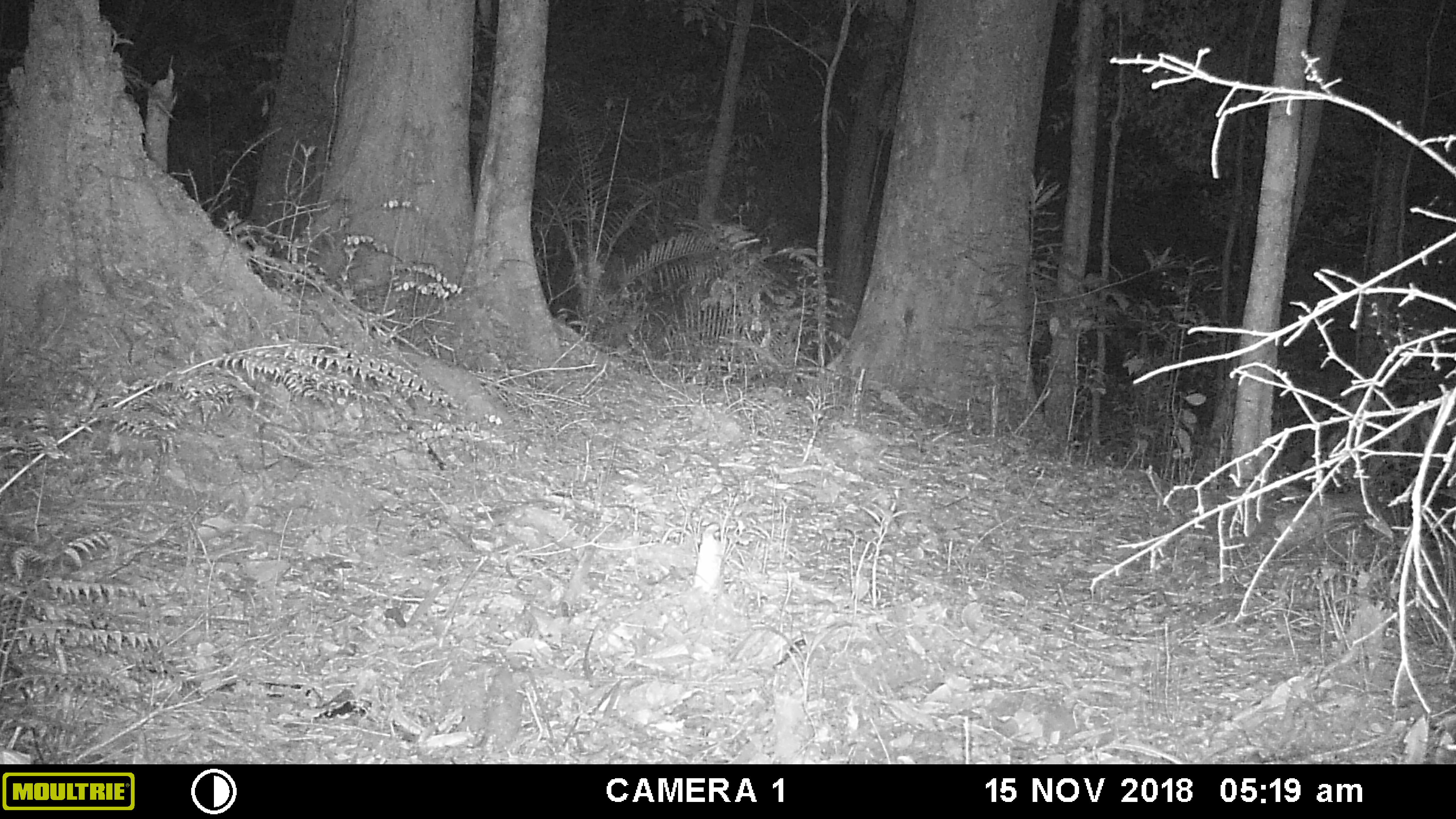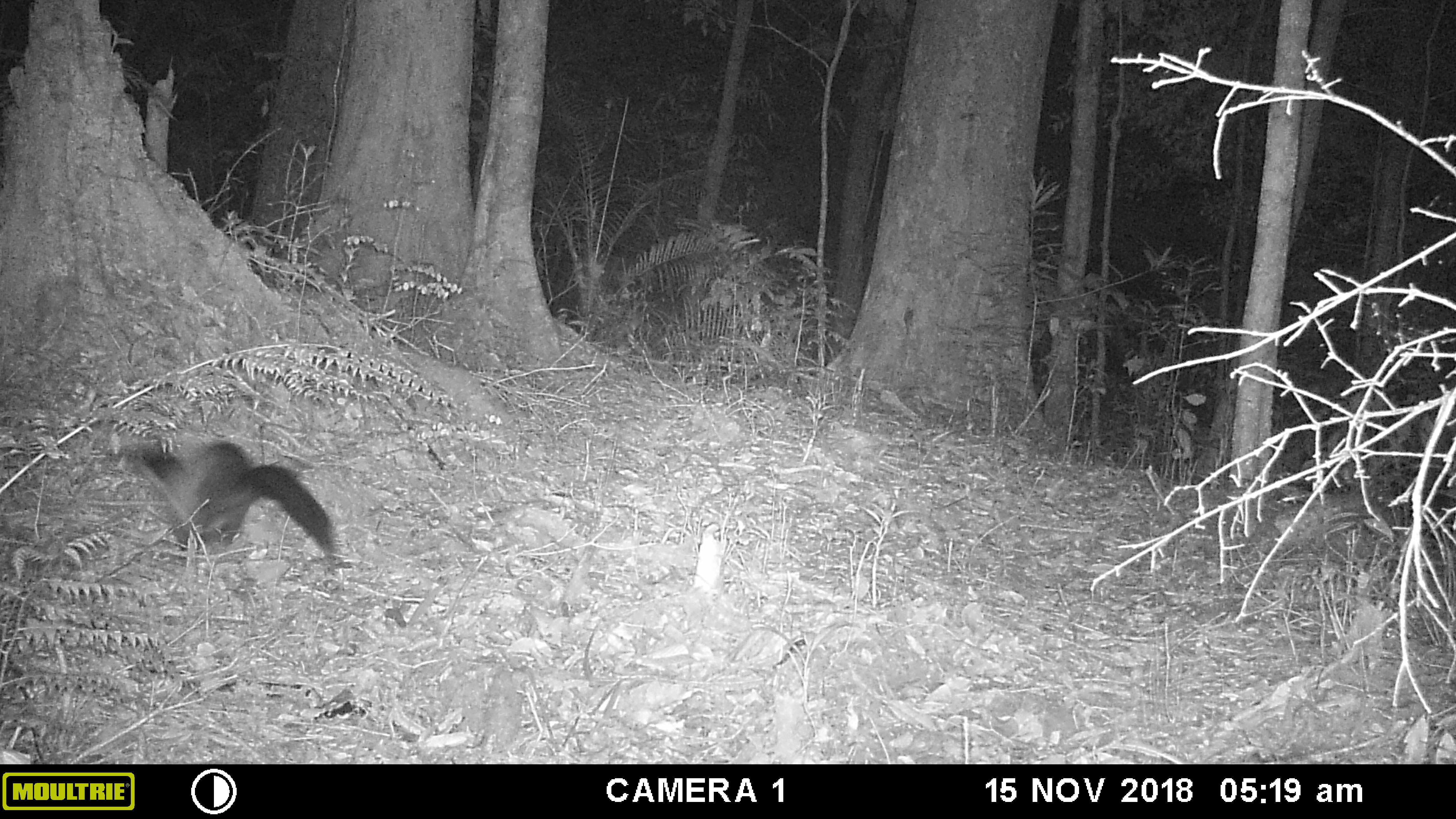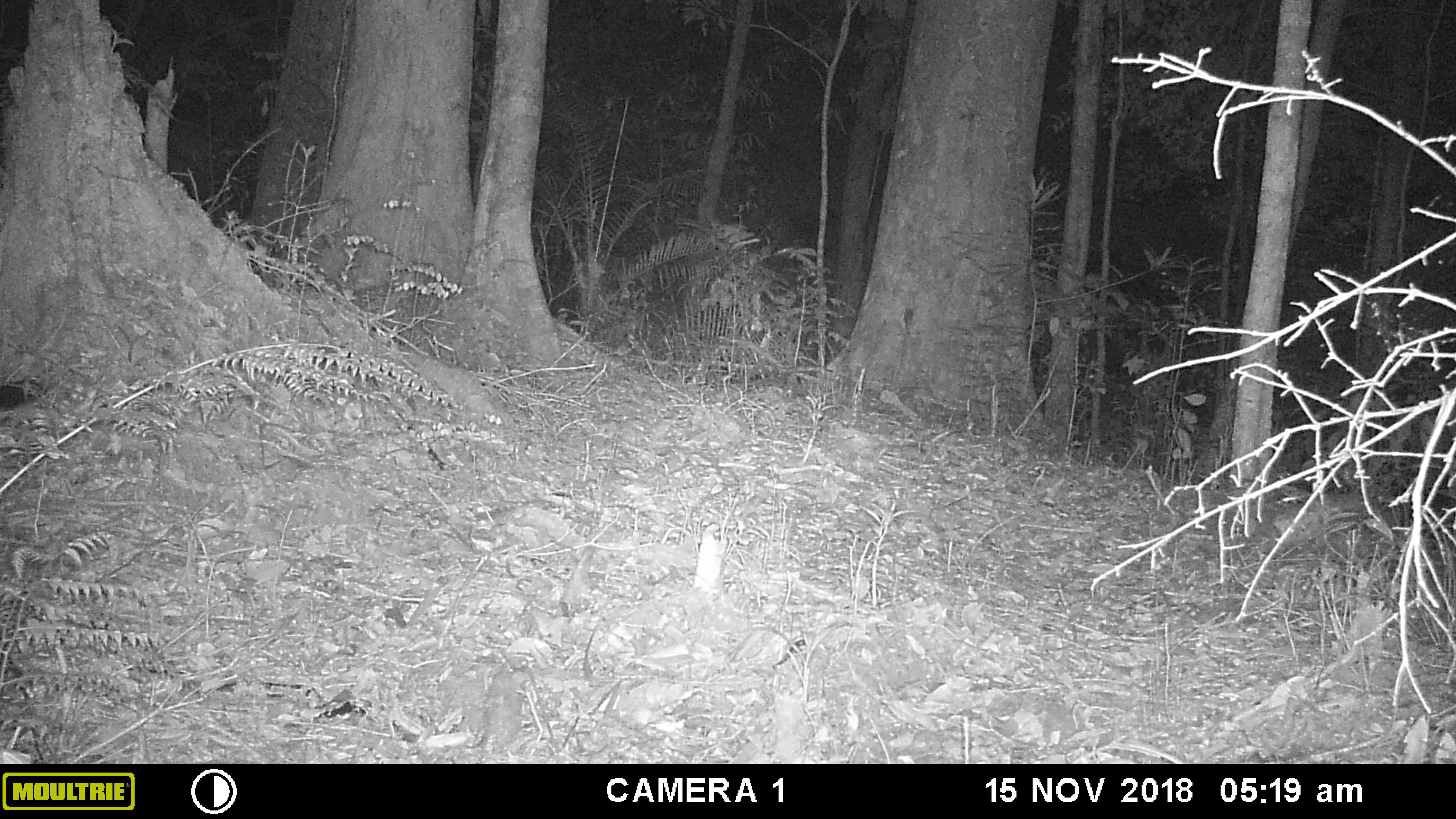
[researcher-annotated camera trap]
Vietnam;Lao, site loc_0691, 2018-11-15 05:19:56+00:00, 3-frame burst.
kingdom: Animalia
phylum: Chordata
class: Mammalia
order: Carnivora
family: Mustelidae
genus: Martes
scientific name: Martes flavigula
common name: yellow-throated marten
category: yellow throated marten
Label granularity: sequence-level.